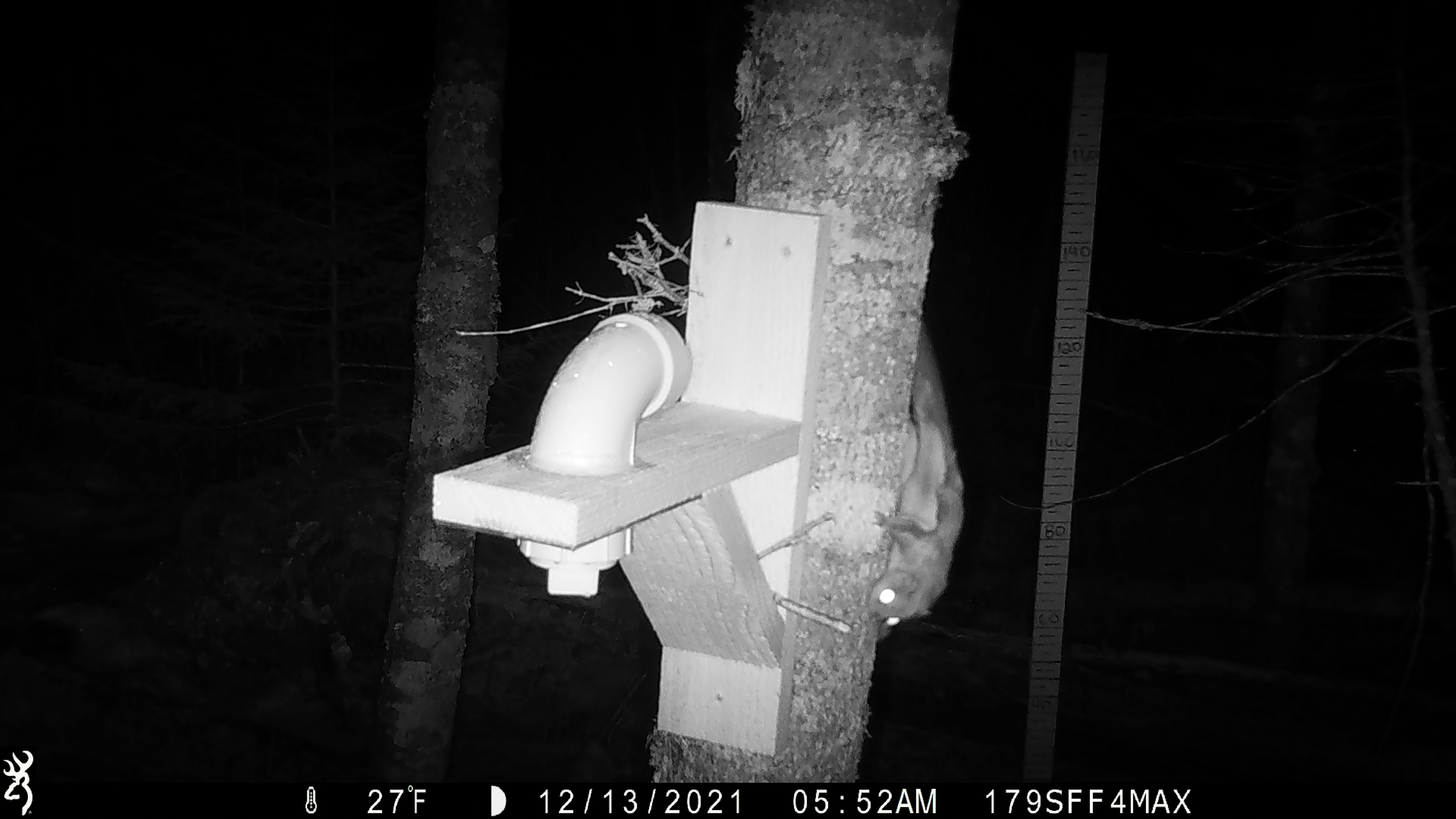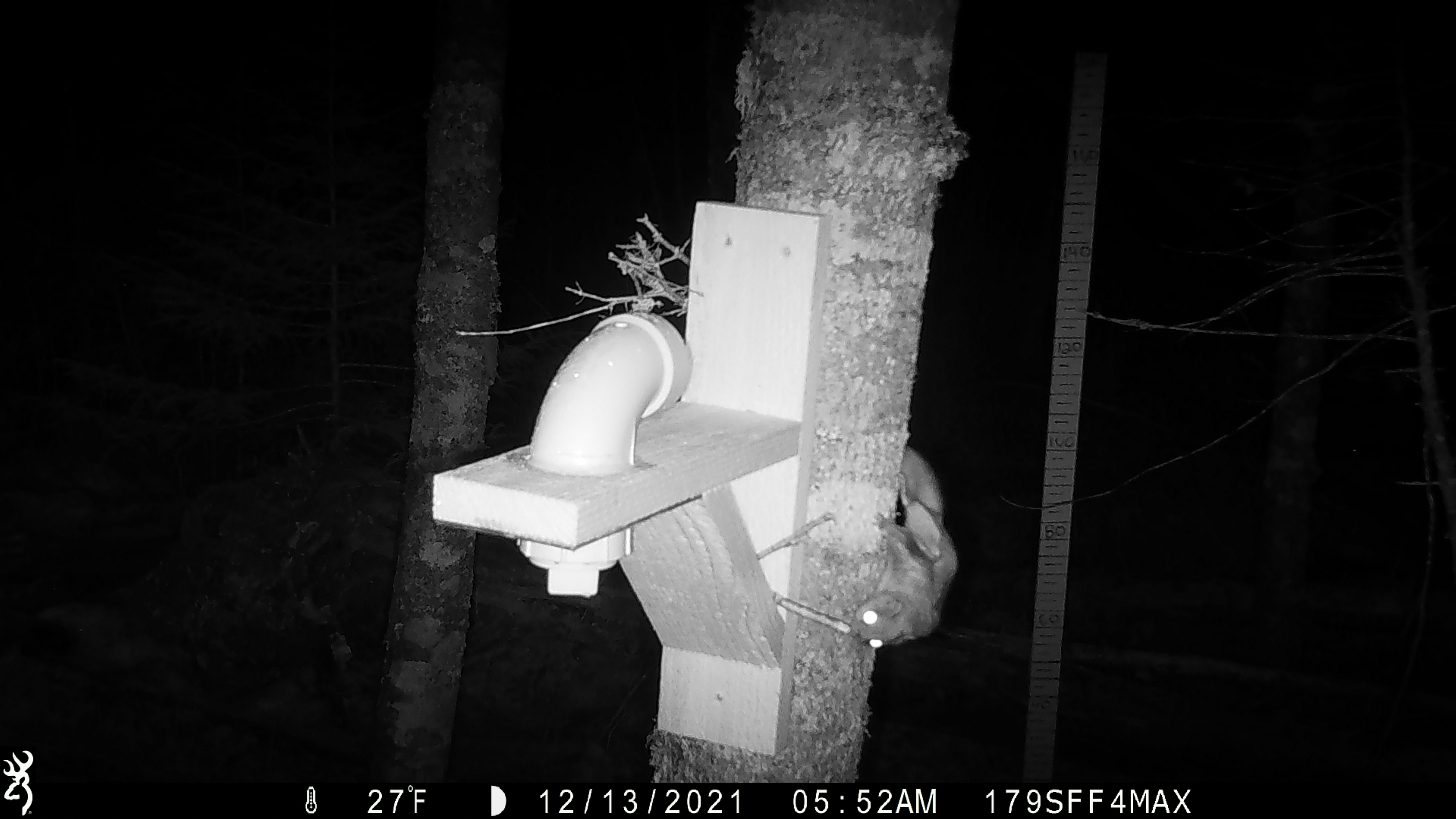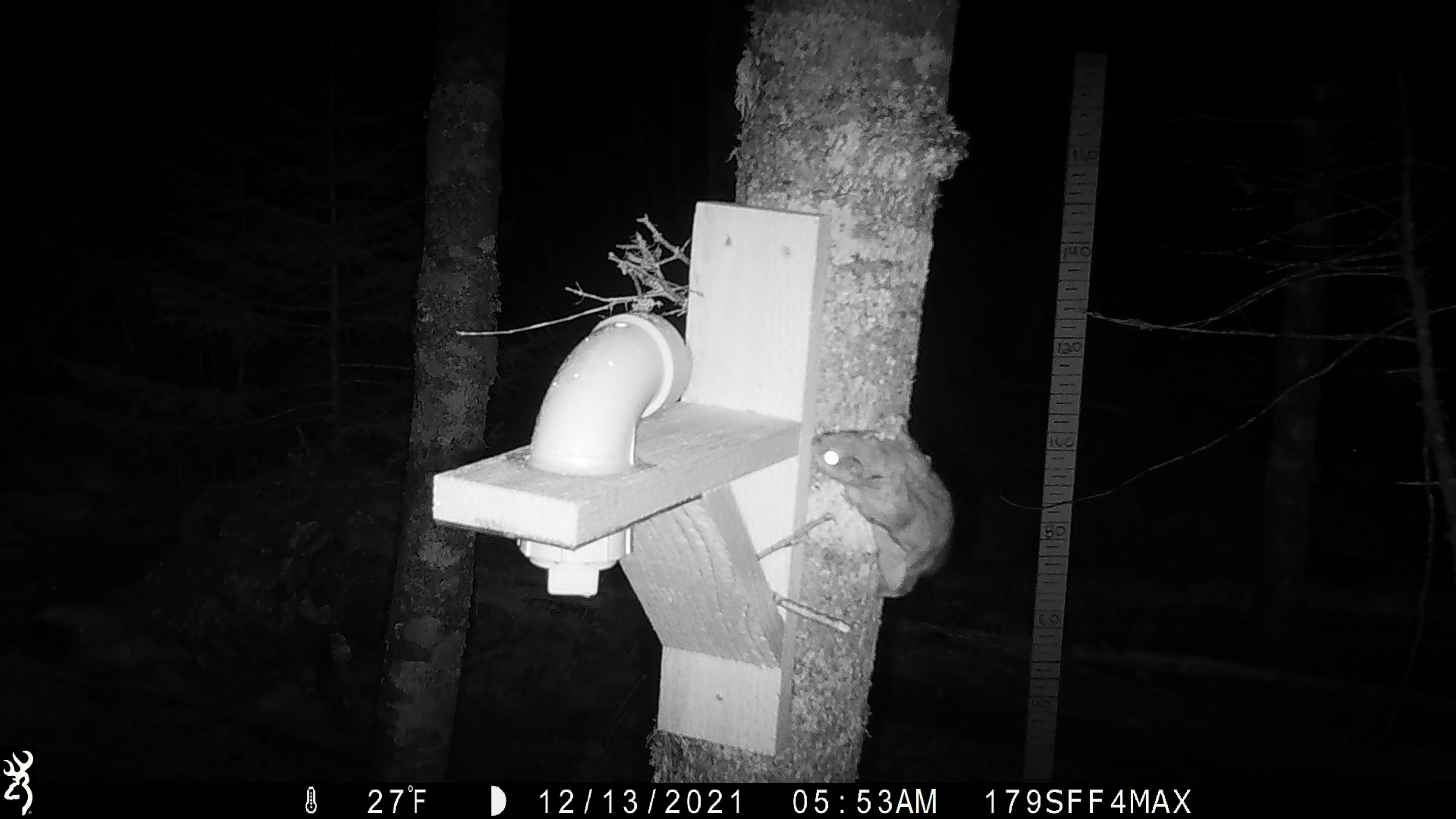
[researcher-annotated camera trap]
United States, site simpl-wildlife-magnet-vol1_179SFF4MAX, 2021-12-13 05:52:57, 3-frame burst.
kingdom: Animalia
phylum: Chordata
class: Mammalia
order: Rodentia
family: Sciuridae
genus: Glaucomys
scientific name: Glaucomys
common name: flying squirrel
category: flying squirrel sp.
Flying squirrel sp. (flying squirrel) (Glaucomys).